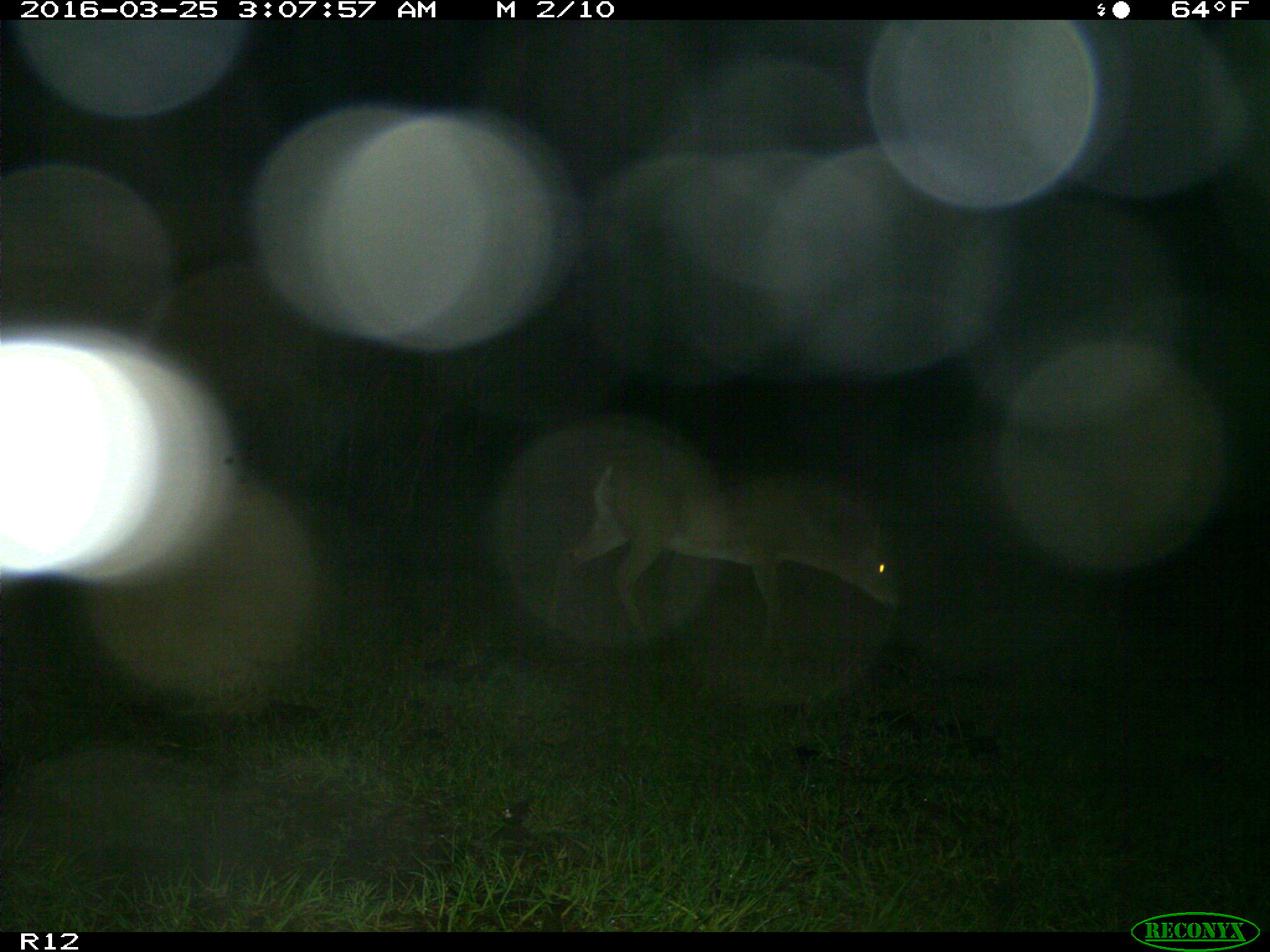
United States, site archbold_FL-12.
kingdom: Animalia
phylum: Chordata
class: Mammalia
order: Artiodactyla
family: Cervidae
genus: Odocoileus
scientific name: Odocoileus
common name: deer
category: unidentified deer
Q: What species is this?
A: Unidentified deer (deer) (Odocoileus).